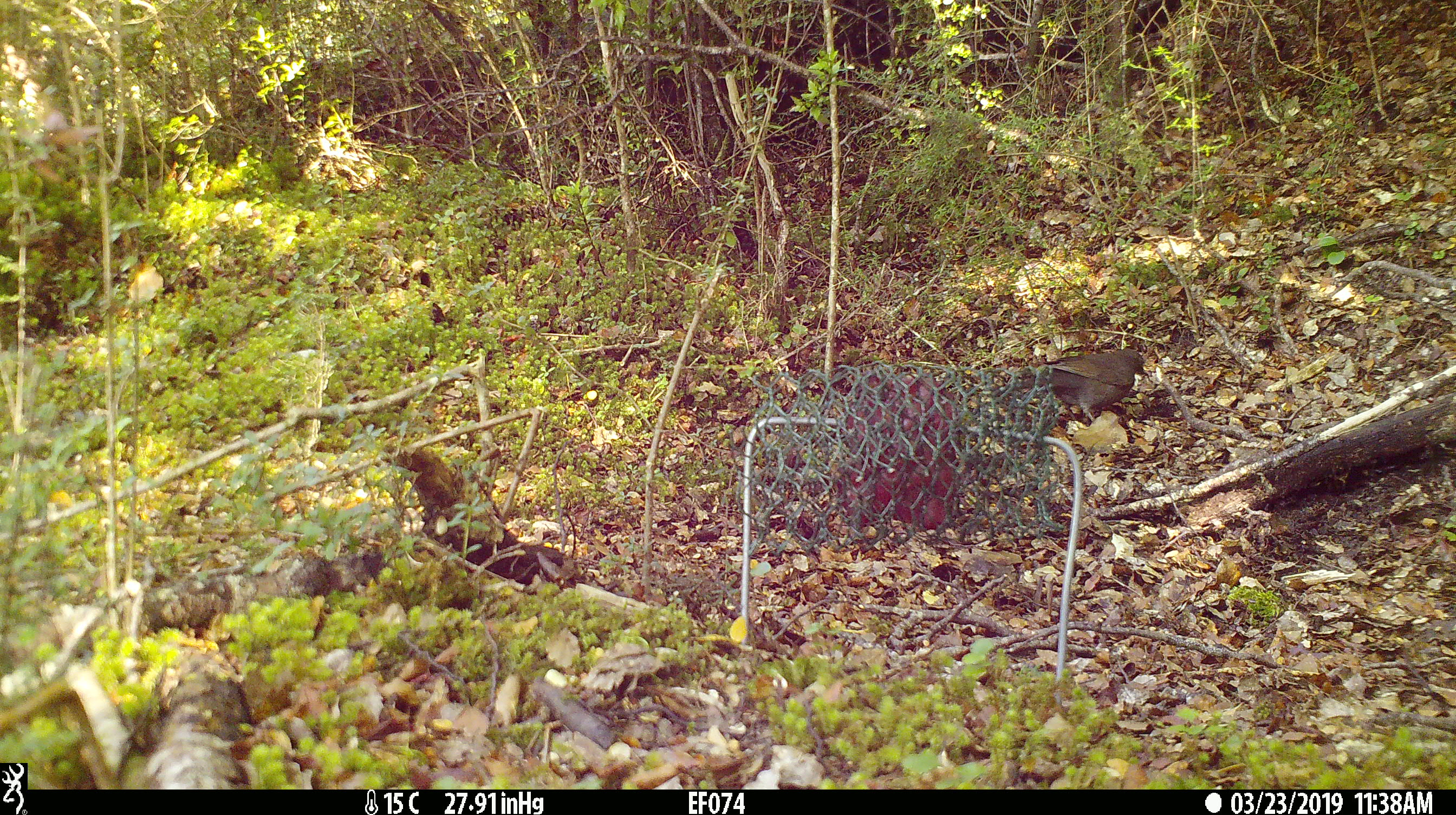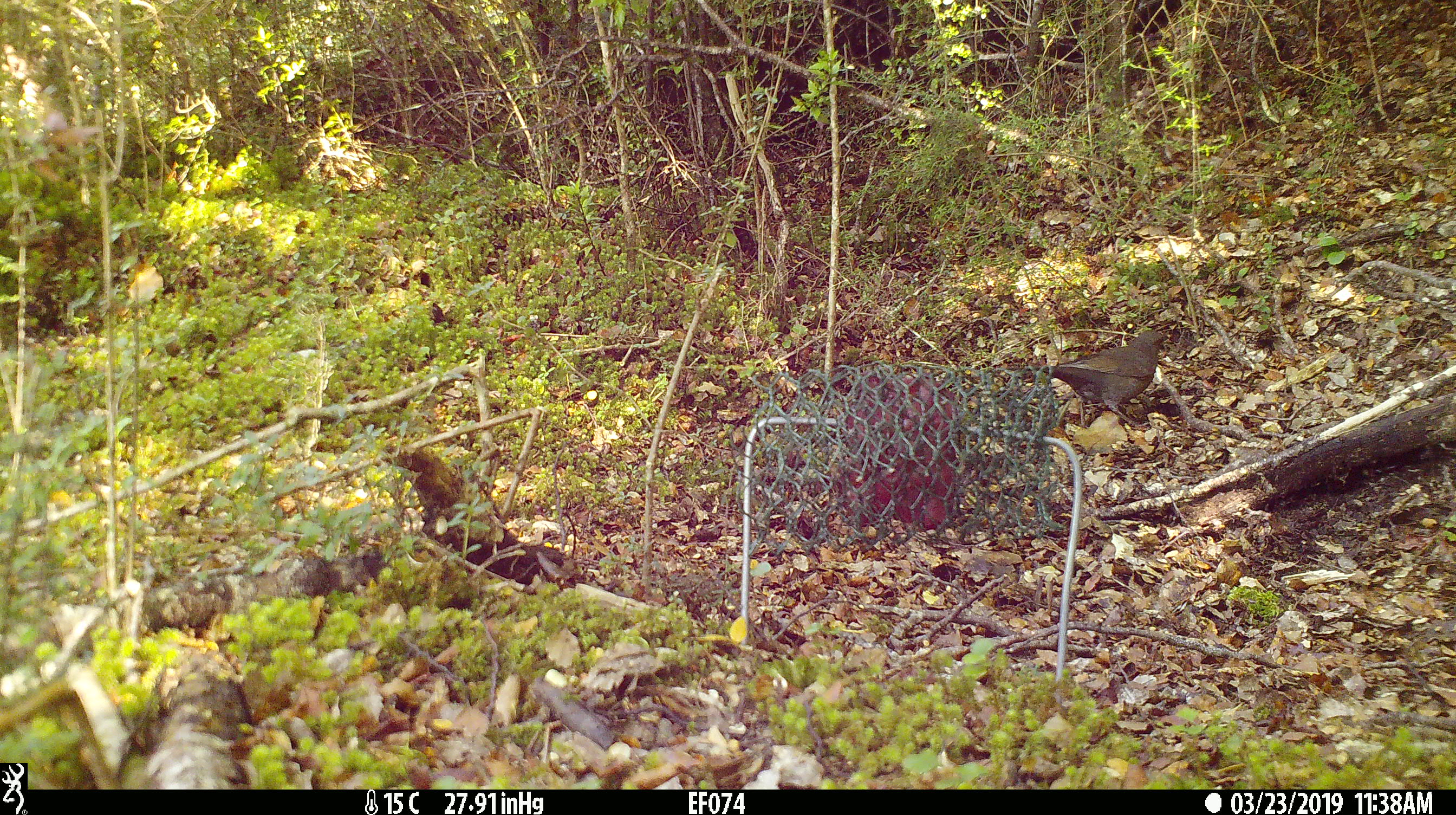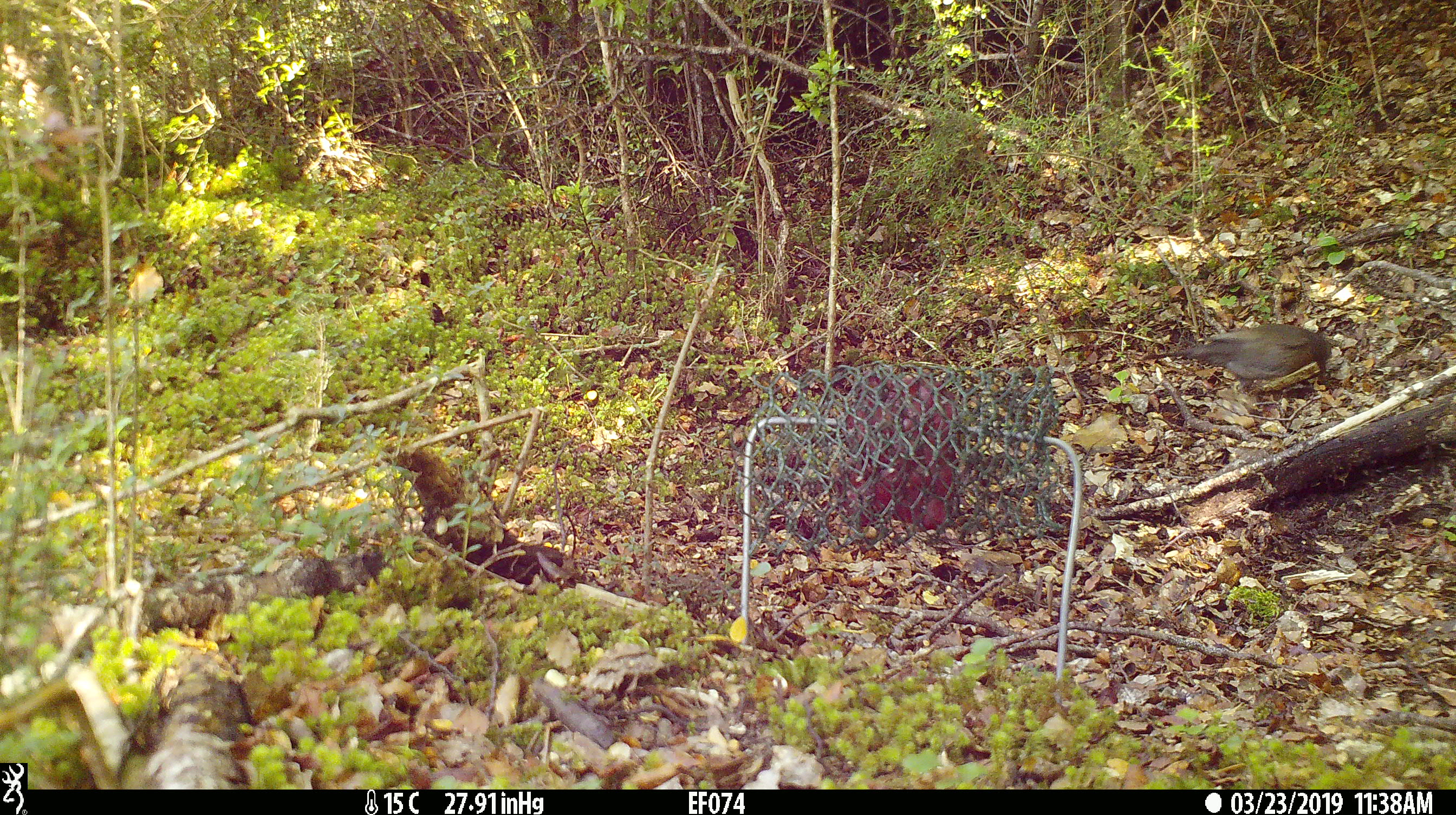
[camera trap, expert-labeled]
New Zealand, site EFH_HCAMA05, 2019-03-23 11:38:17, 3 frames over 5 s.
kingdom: Animalia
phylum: Chordata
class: Aves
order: Passeriformes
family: Turdidae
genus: Turdus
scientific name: Turdus merula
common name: eurasian blackbird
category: blackbird